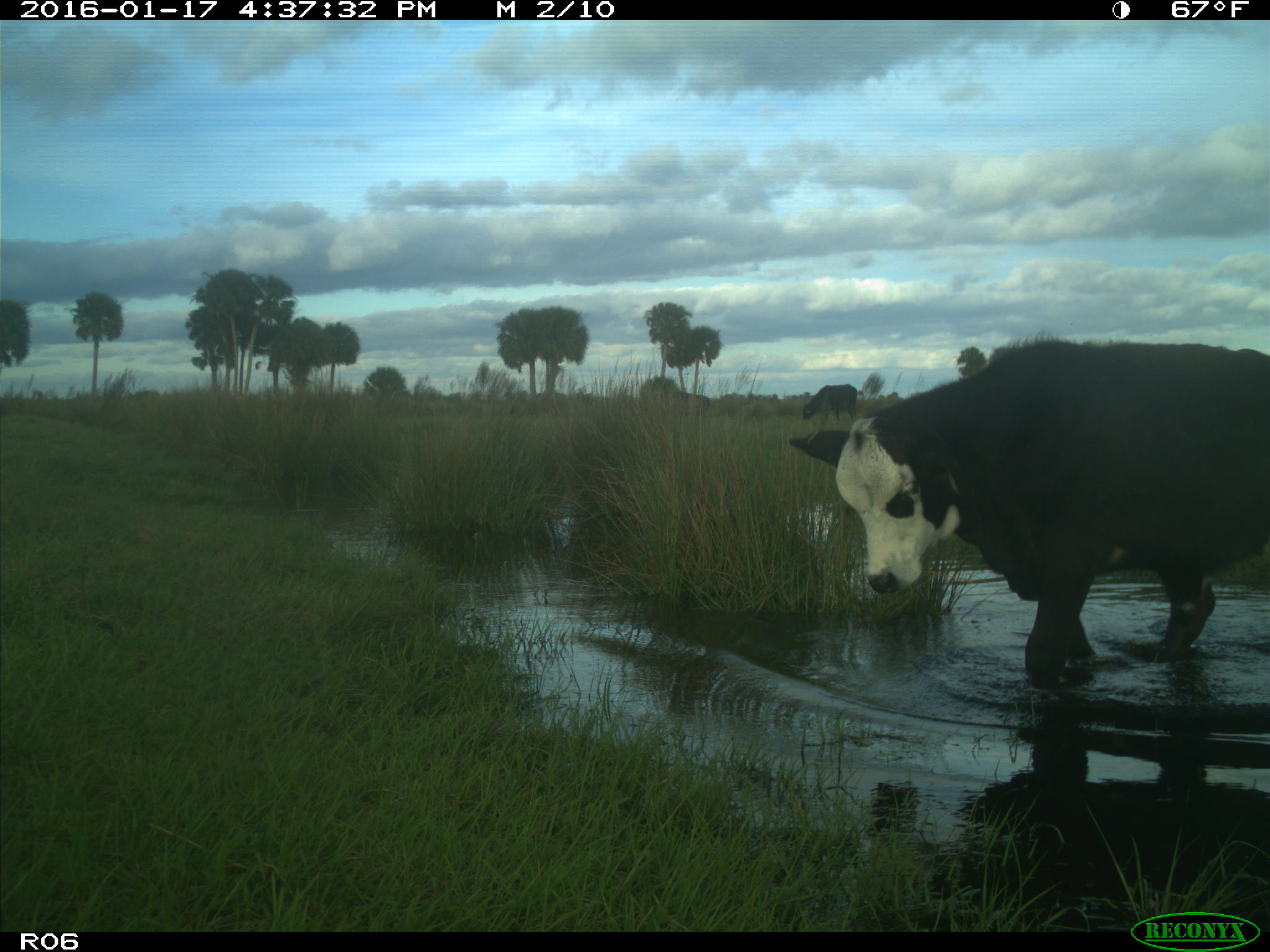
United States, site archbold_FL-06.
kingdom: Animalia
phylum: Chordata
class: Mammalia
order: Artiodactyla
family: Bovidae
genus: Bos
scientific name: Bos taurus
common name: domestic cow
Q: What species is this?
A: Bos taurus (domestic cow).